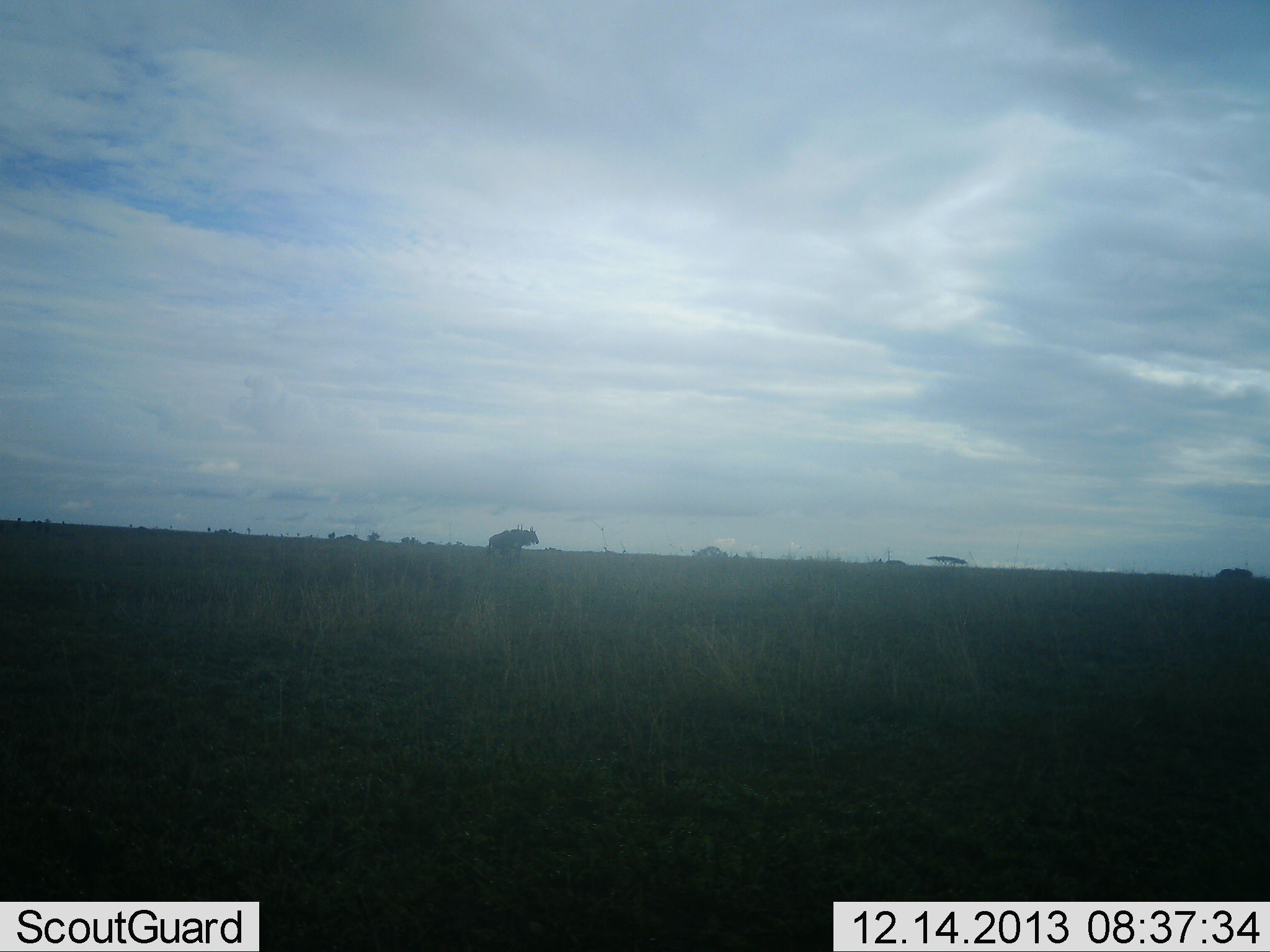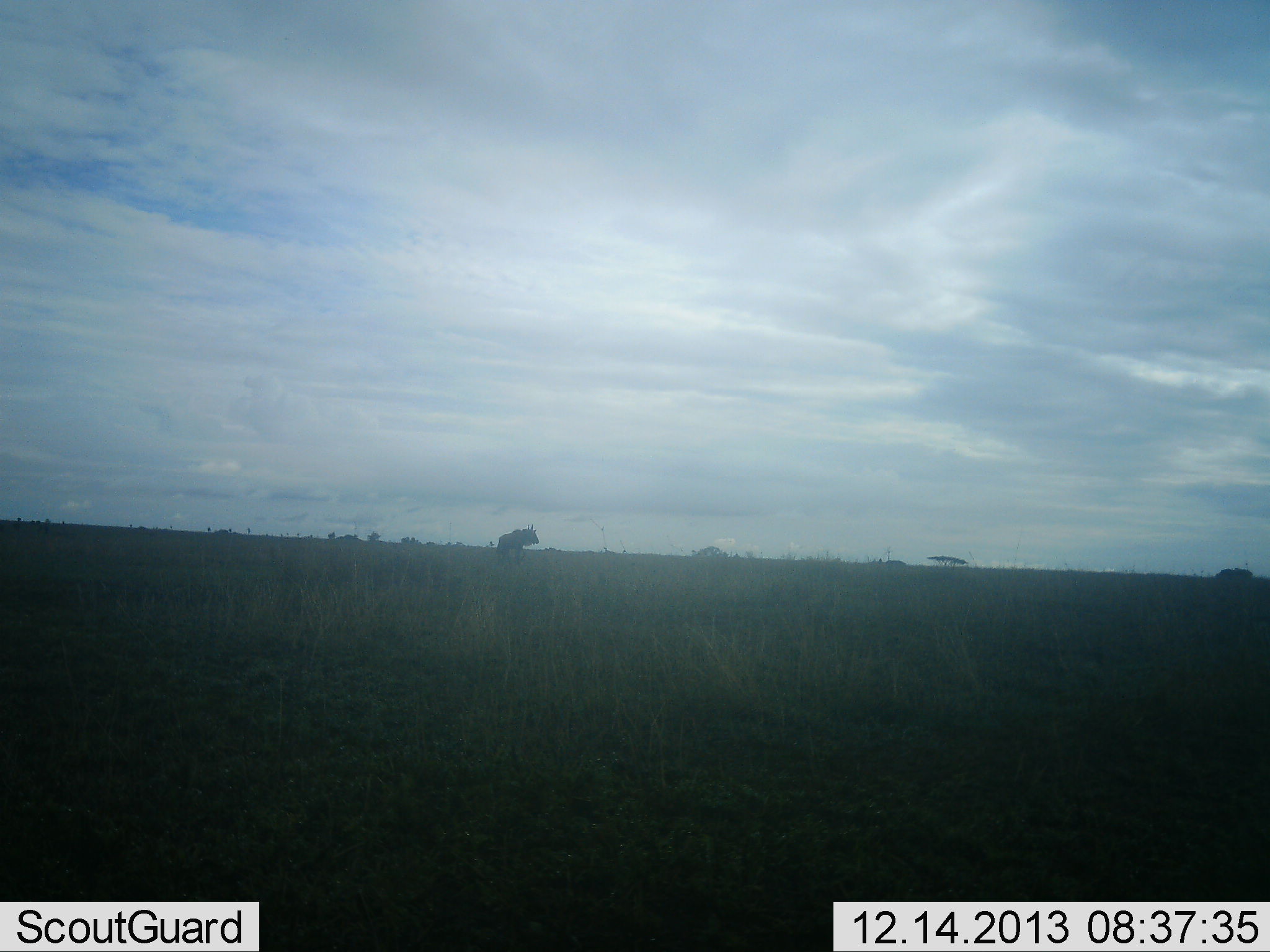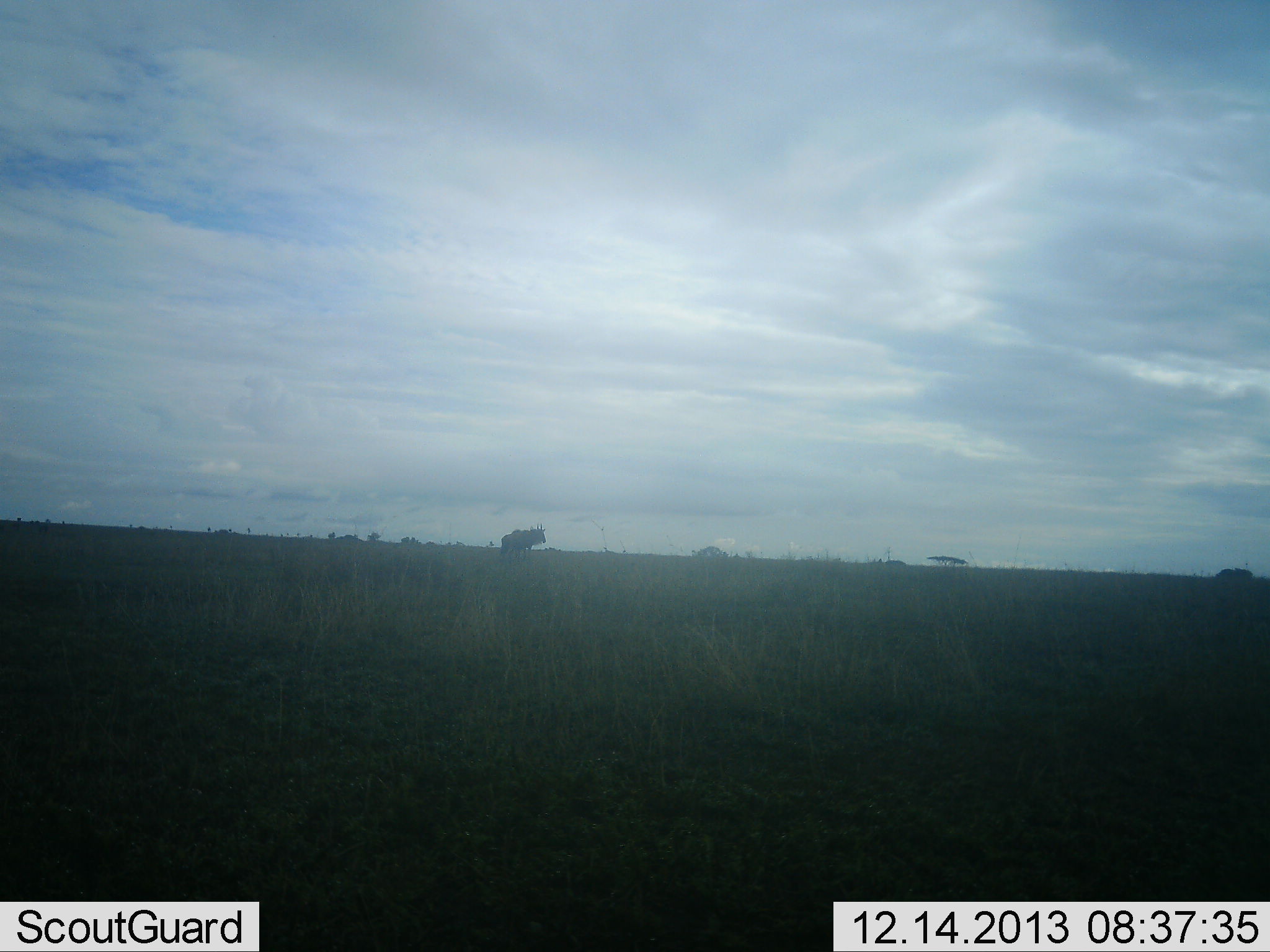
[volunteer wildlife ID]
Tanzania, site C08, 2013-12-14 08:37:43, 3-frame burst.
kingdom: Animalia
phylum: Chordata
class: Mammalia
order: Artiodactyla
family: Bovidae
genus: Connochaetes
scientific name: Connochaetes taurinus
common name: blue wildebeest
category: wildebeest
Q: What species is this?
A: Wildebeest (blue wildebeest) (Connochaetes taurinus).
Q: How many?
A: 1.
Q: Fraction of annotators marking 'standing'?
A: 71%.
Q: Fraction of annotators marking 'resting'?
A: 0%.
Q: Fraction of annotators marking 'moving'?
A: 57%.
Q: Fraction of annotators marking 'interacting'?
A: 0%.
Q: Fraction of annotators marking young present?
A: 0%.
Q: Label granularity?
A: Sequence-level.